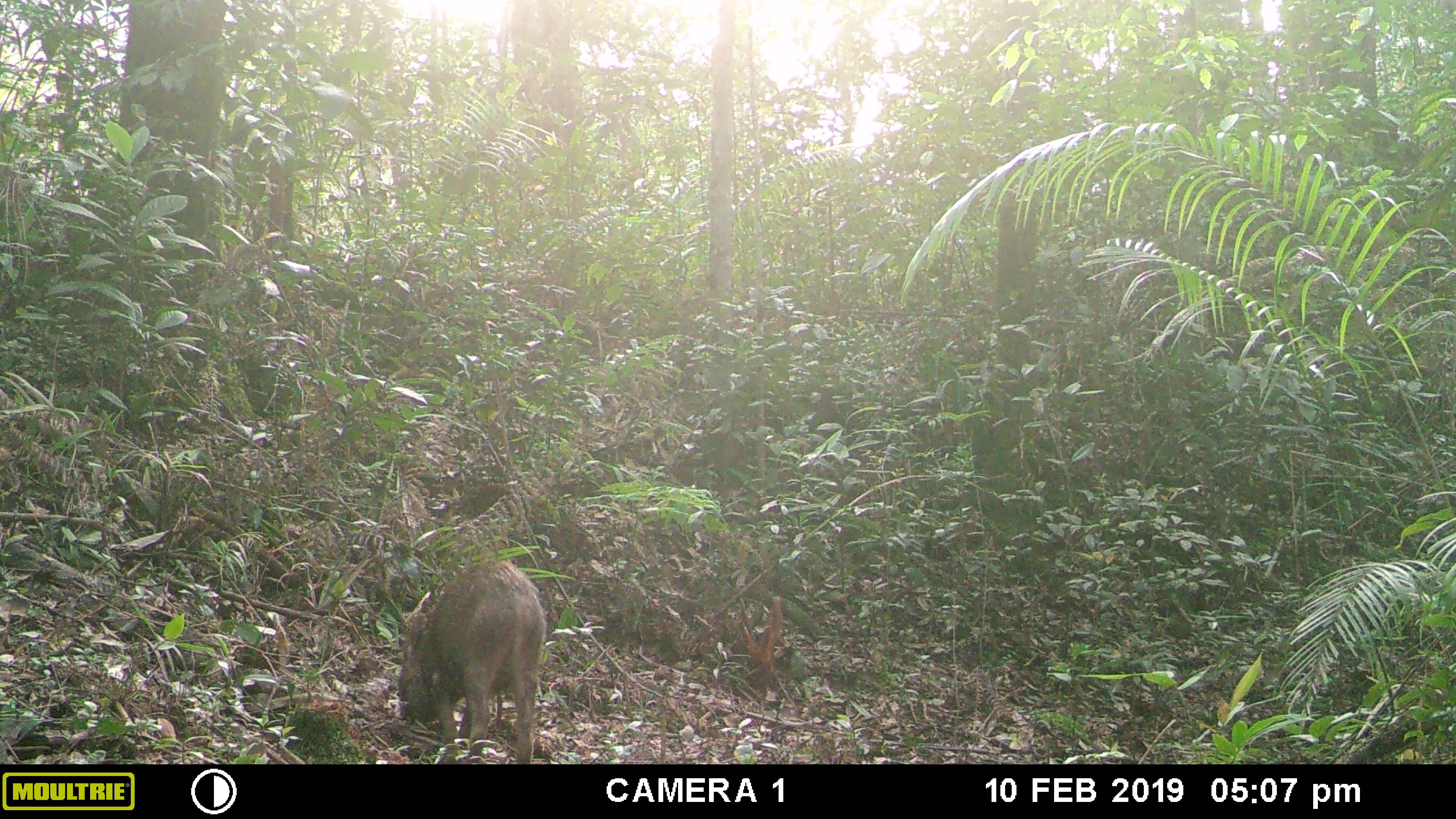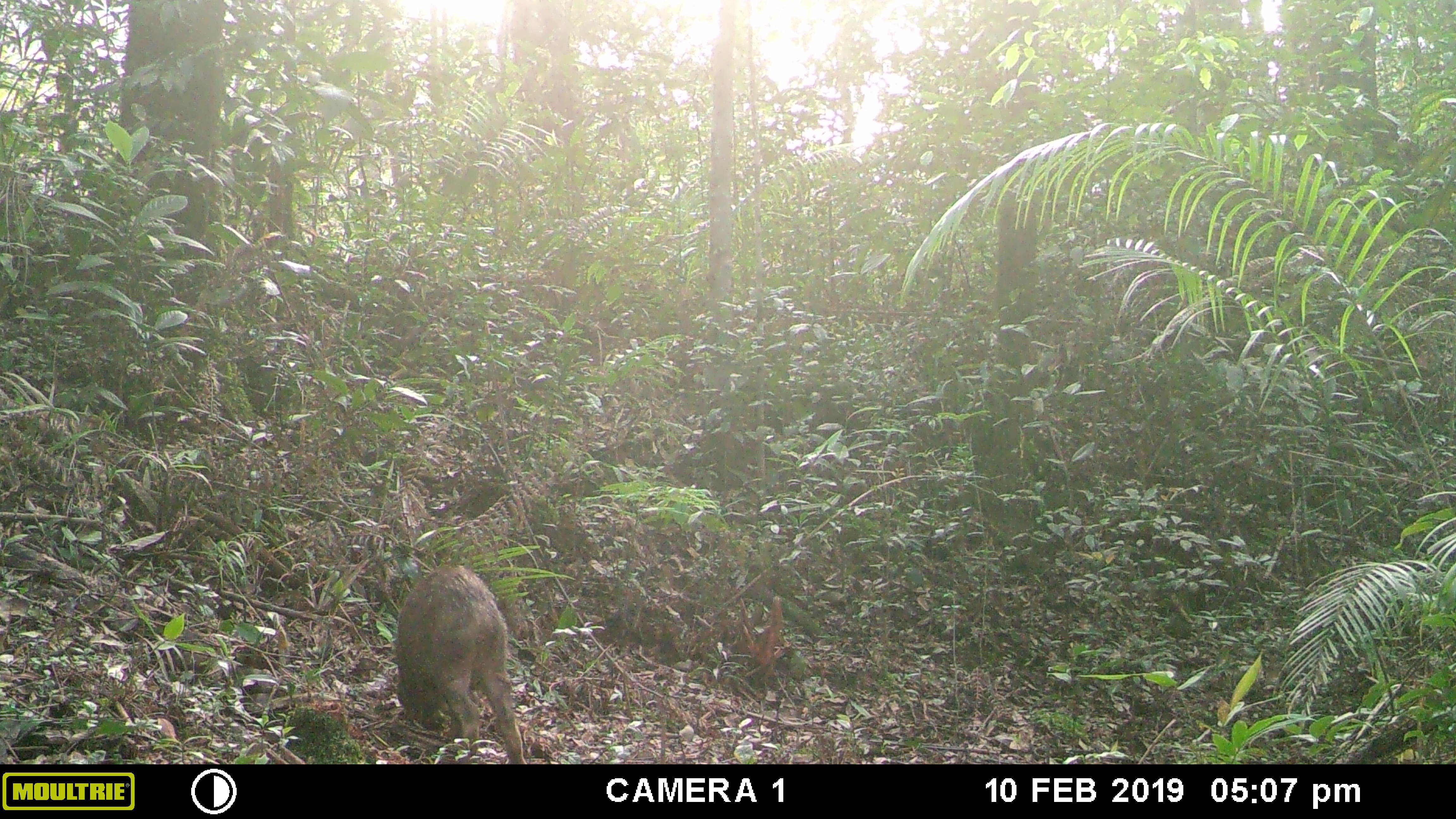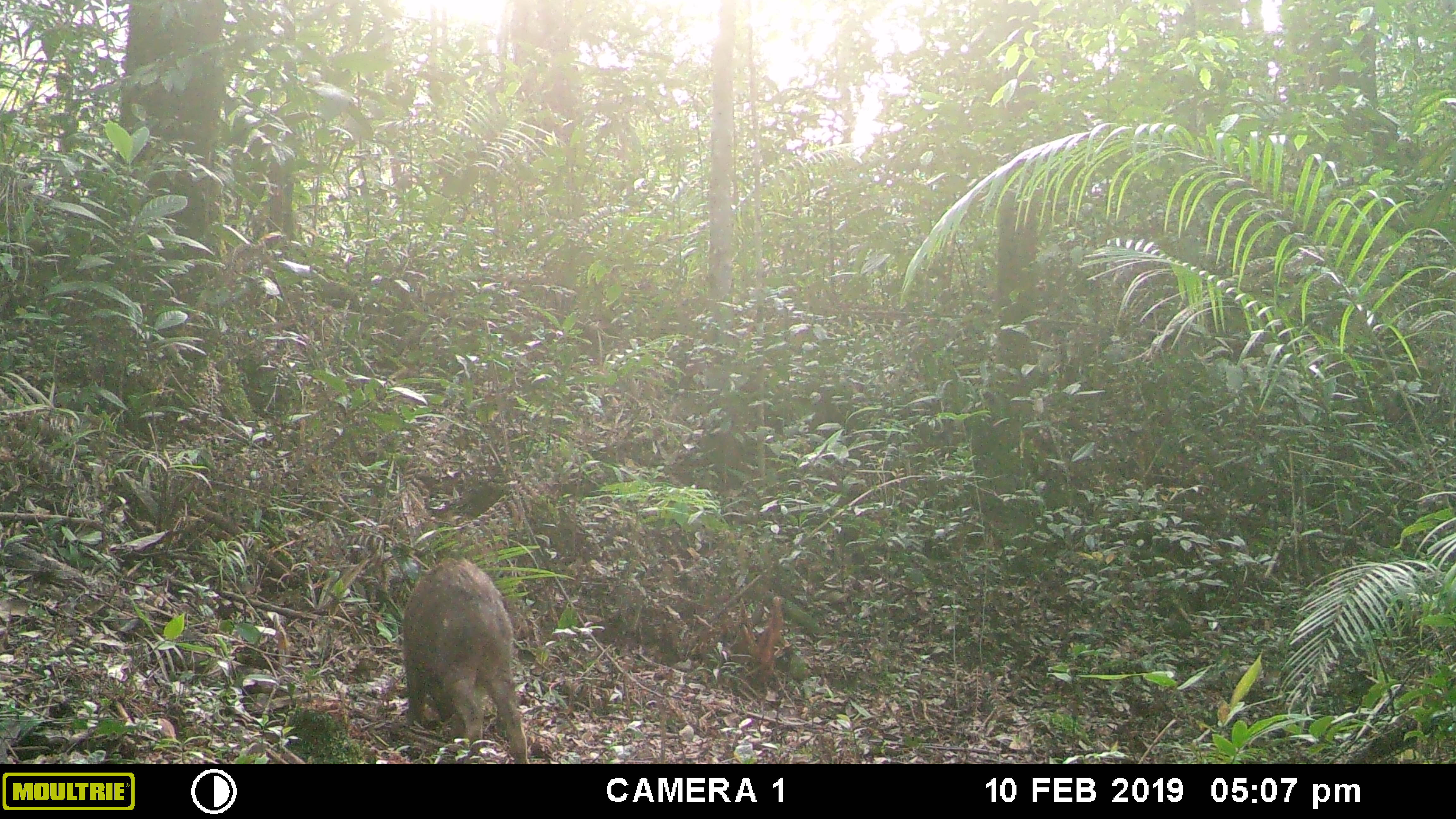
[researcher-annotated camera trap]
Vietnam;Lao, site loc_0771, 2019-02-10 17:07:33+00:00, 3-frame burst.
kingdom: Animalia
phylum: Chordata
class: Mammalia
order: Artiodactyla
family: Suidae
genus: Sus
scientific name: Sus scrofa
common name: eurasian wild pig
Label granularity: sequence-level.